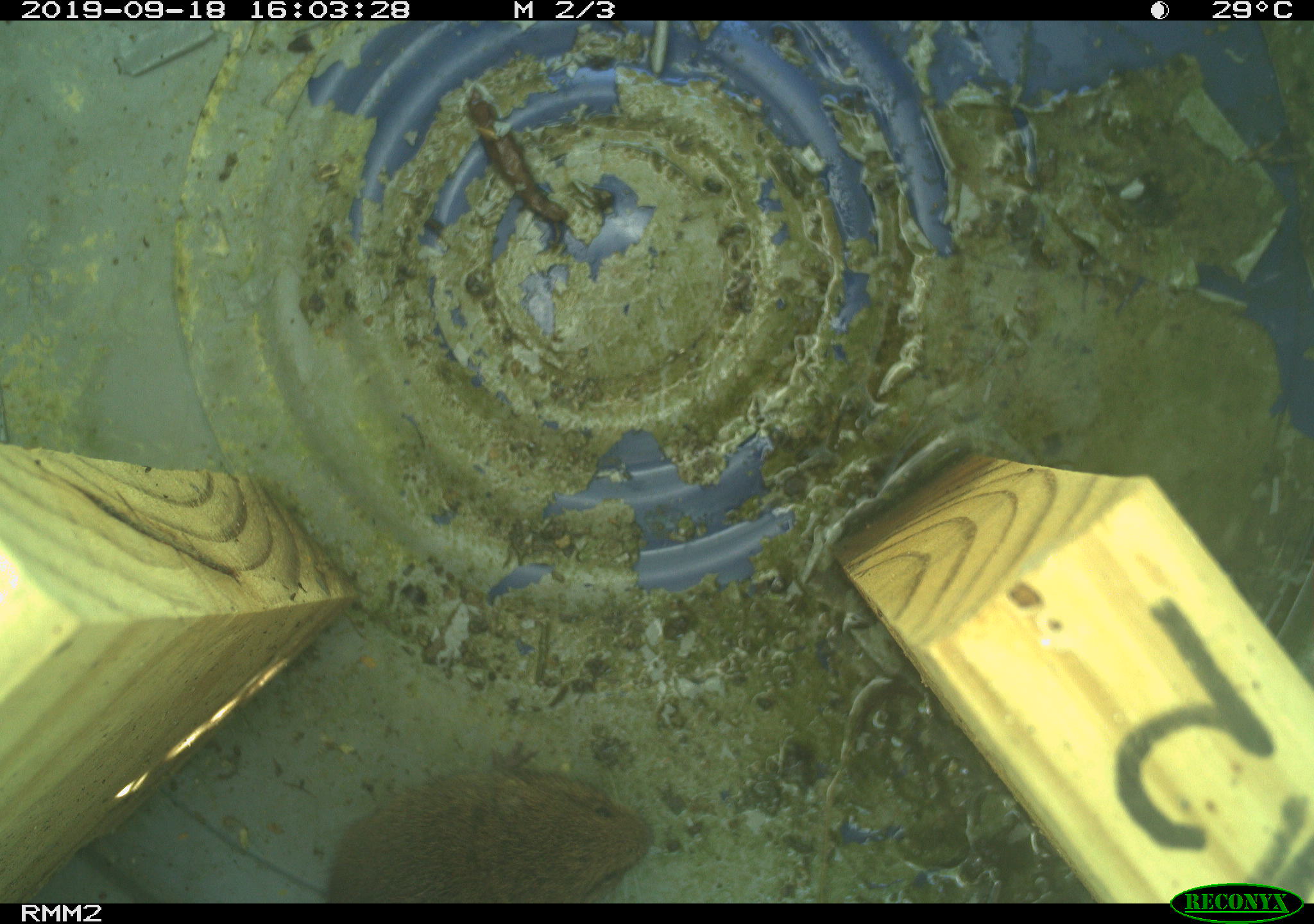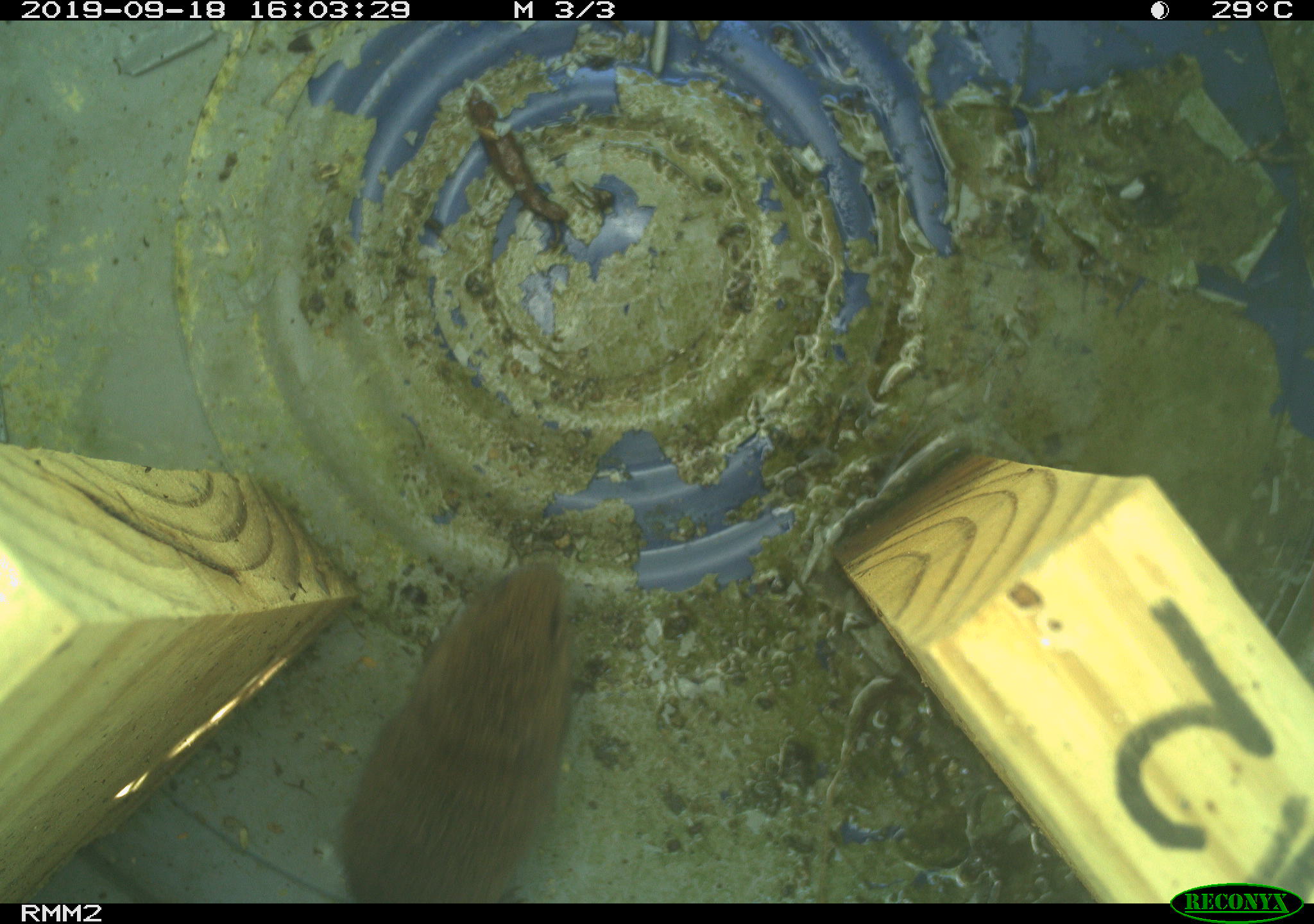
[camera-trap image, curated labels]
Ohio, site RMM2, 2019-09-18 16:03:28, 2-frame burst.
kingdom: Animalia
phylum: Chordata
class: Mammalia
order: Rodentia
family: Cricetidae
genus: Microtus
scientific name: Microtus pennsylvanicus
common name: meadow vole